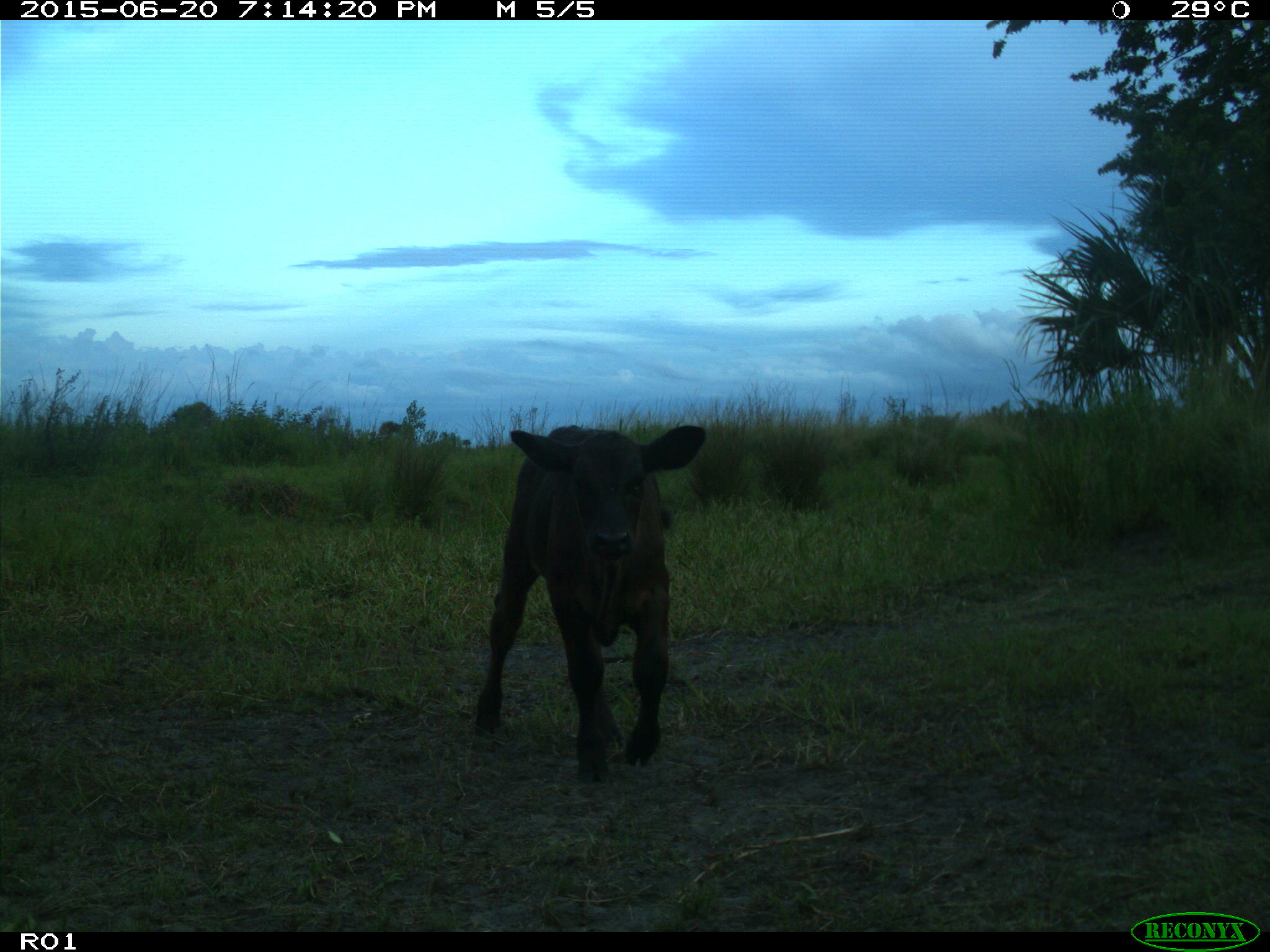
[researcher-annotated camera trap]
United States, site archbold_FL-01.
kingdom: Animalia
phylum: Chordata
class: Mammalia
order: Artiodactyla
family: Bovidae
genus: Bos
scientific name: Bos taurus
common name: domestic cow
Bos taurus (domestic cow).